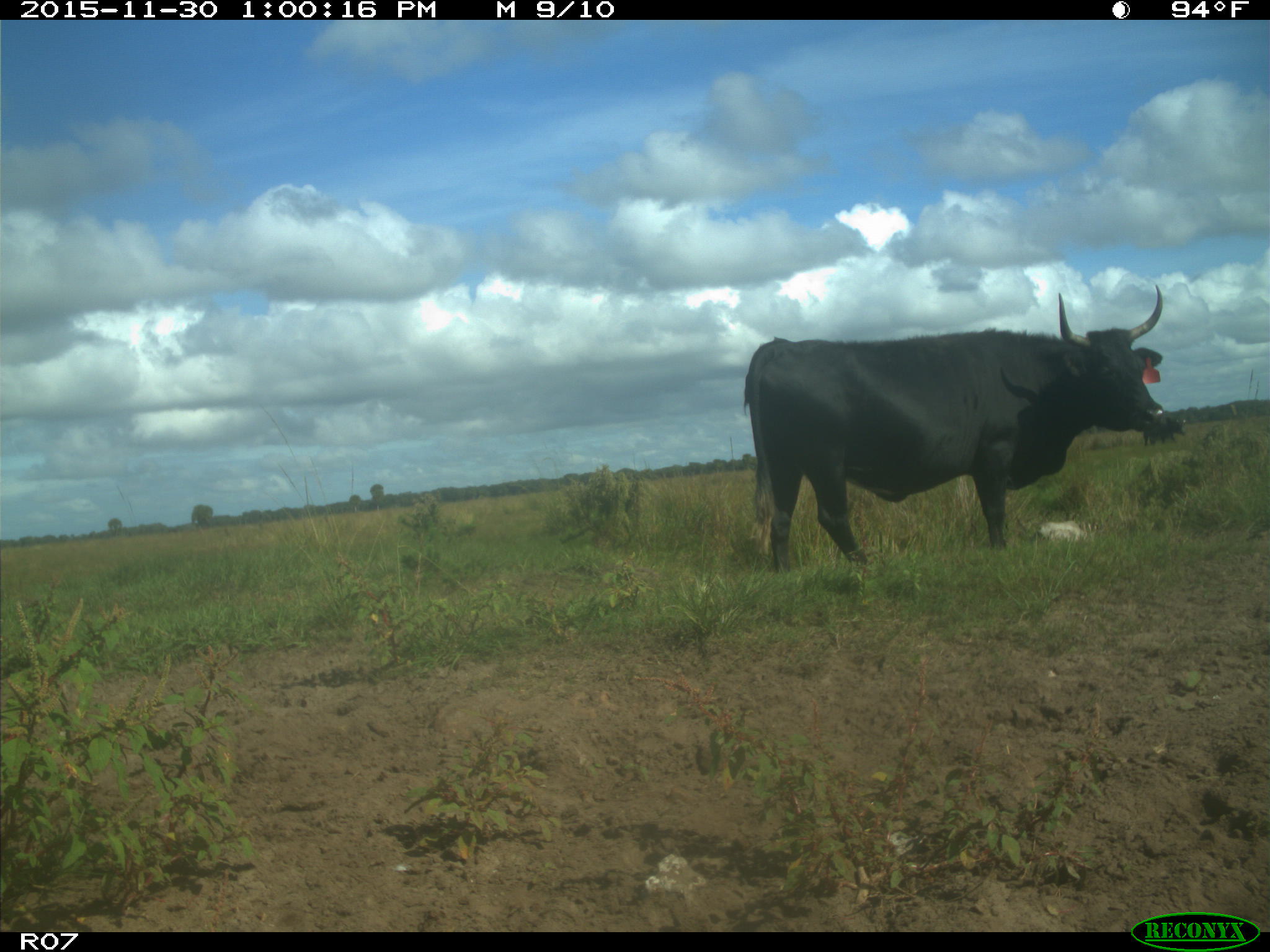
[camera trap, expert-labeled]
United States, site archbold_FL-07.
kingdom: Animalia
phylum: Chordata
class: Mammalia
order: Artiodactyla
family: Bovidae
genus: Bos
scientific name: Bos taurus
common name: domestic cow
Bos taurus (domestic cow).